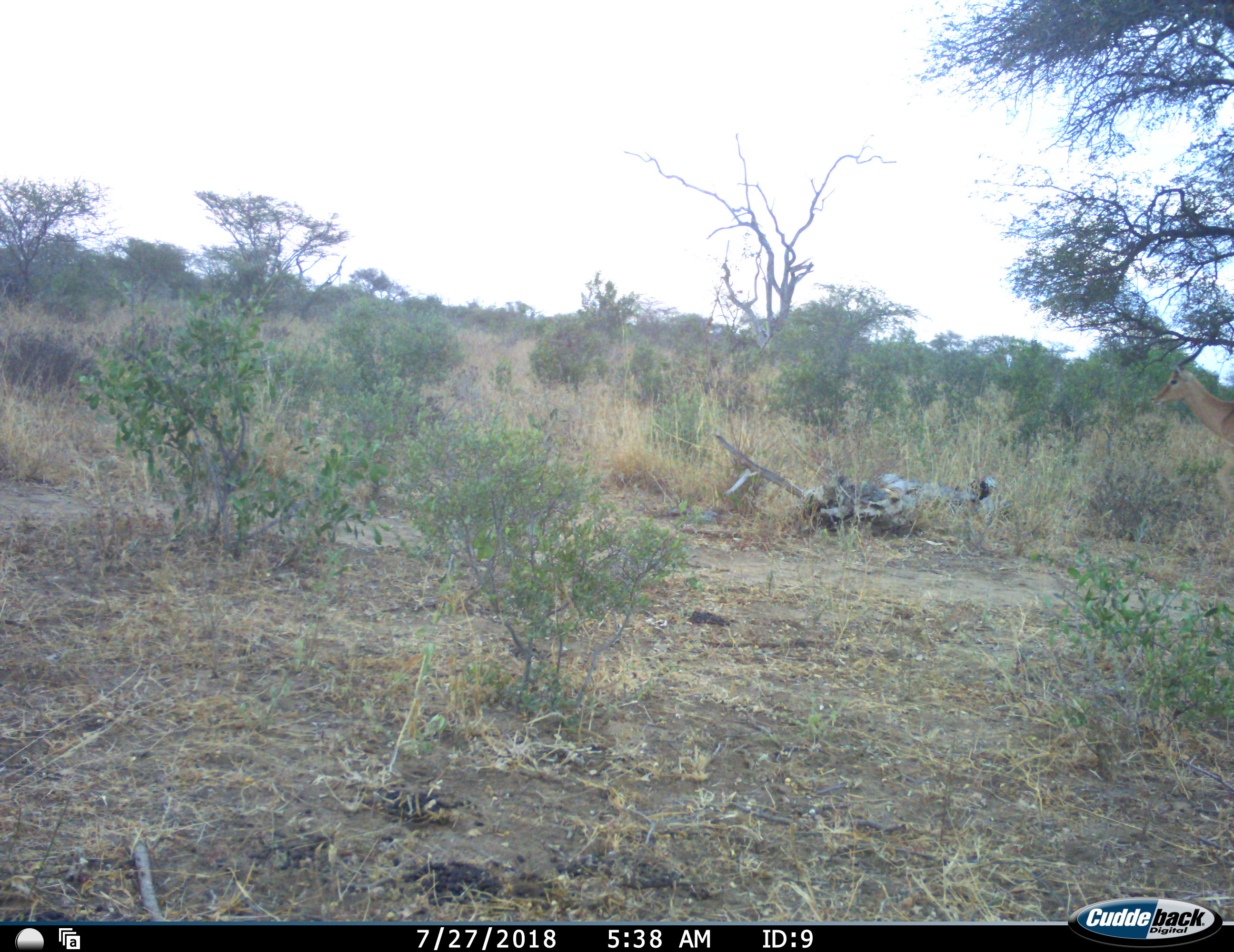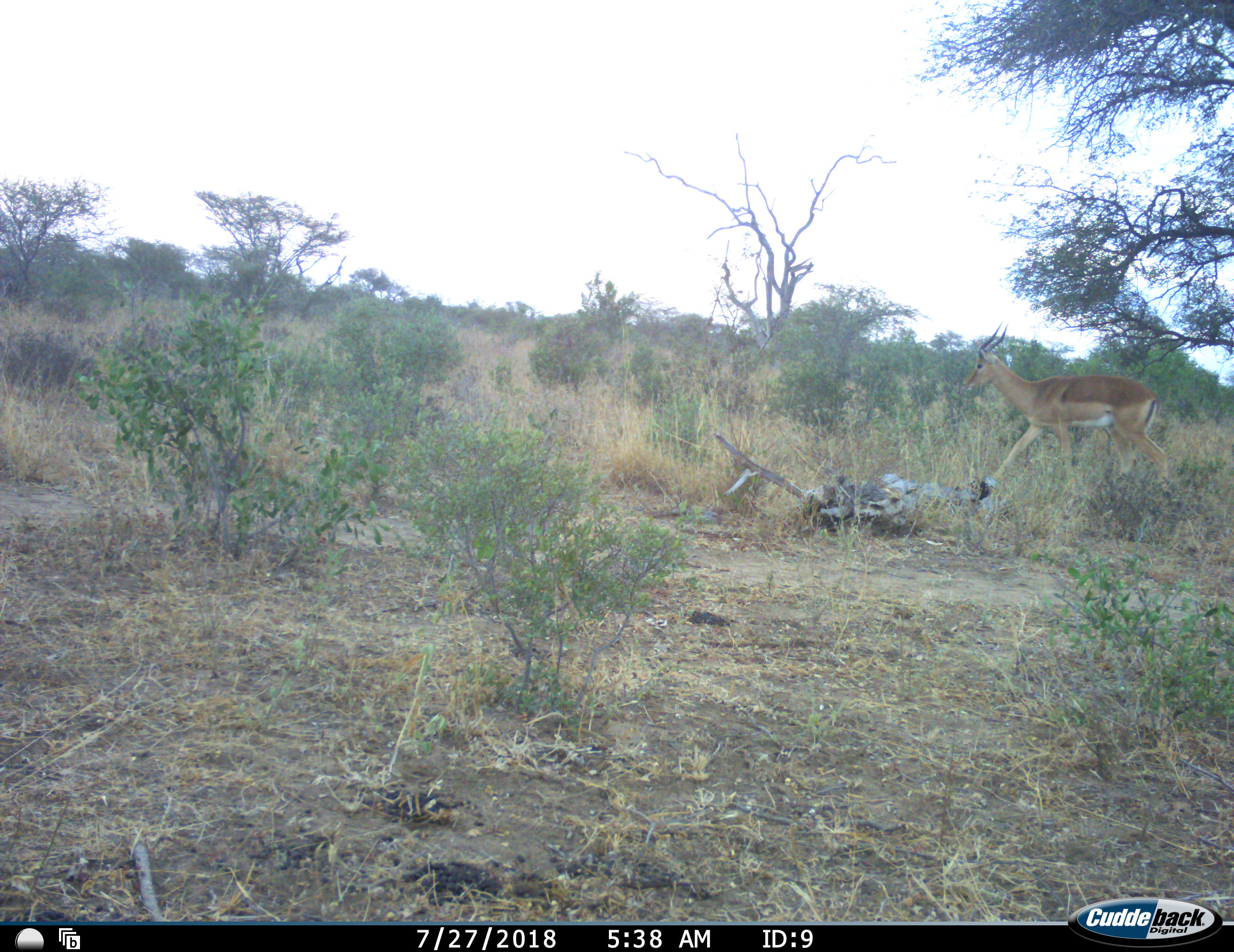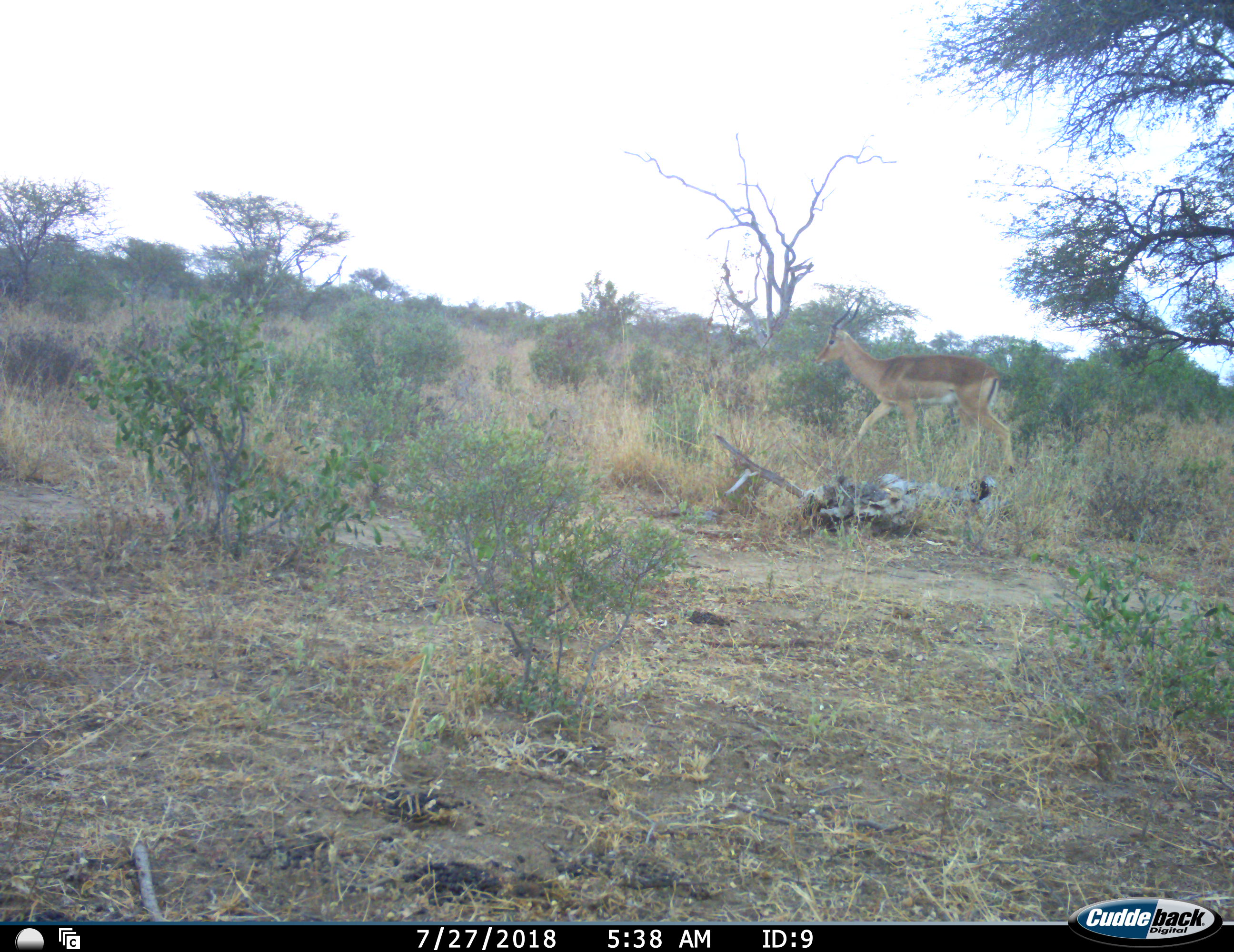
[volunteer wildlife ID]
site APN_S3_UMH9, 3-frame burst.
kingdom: Animalia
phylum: Chordata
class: Mammalia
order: Artiodactyla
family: Bovidae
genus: Aepyceros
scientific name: Aepyceros melampus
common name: impala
Impala (Aepyceros melampus), count 1. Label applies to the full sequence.